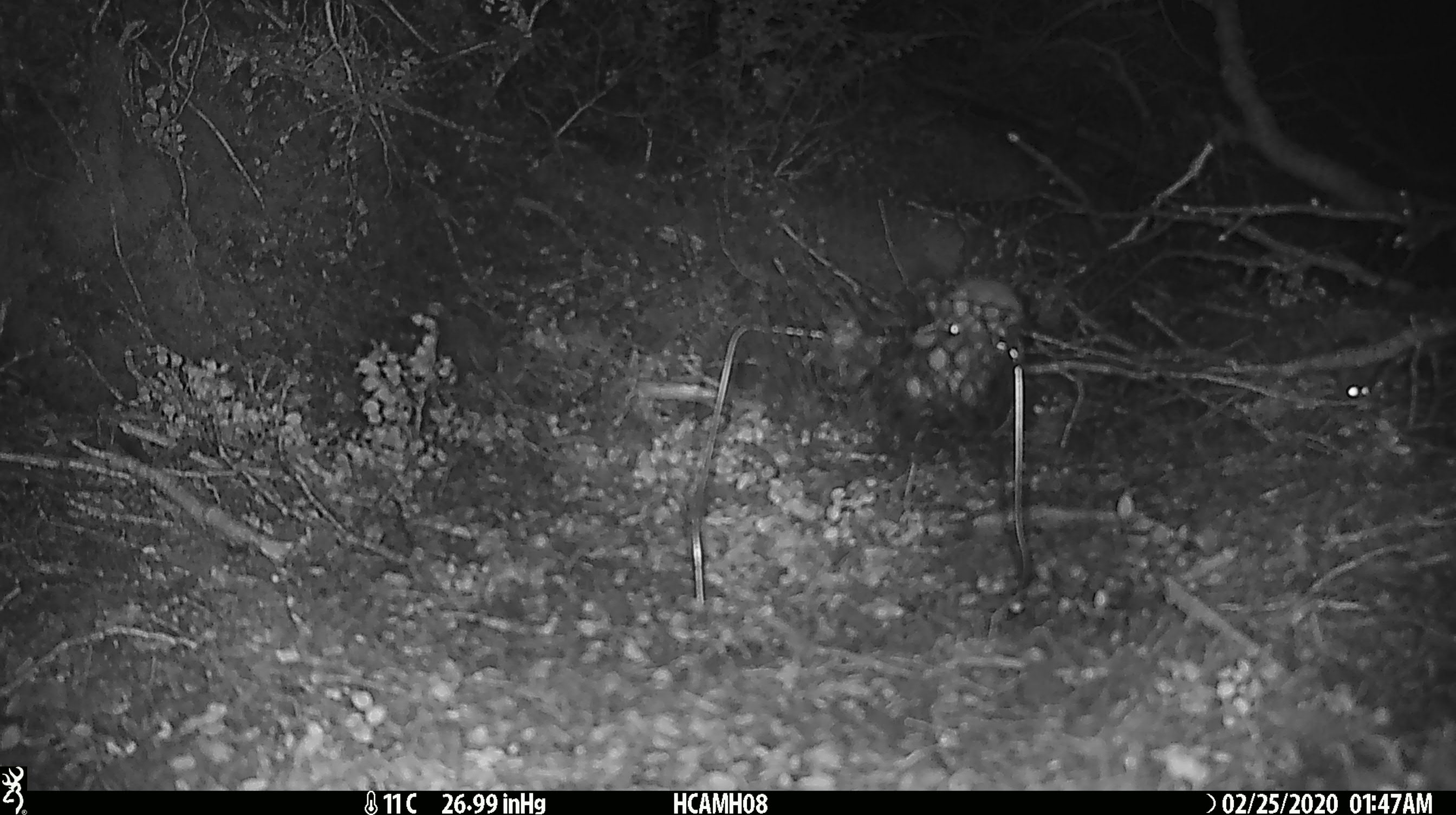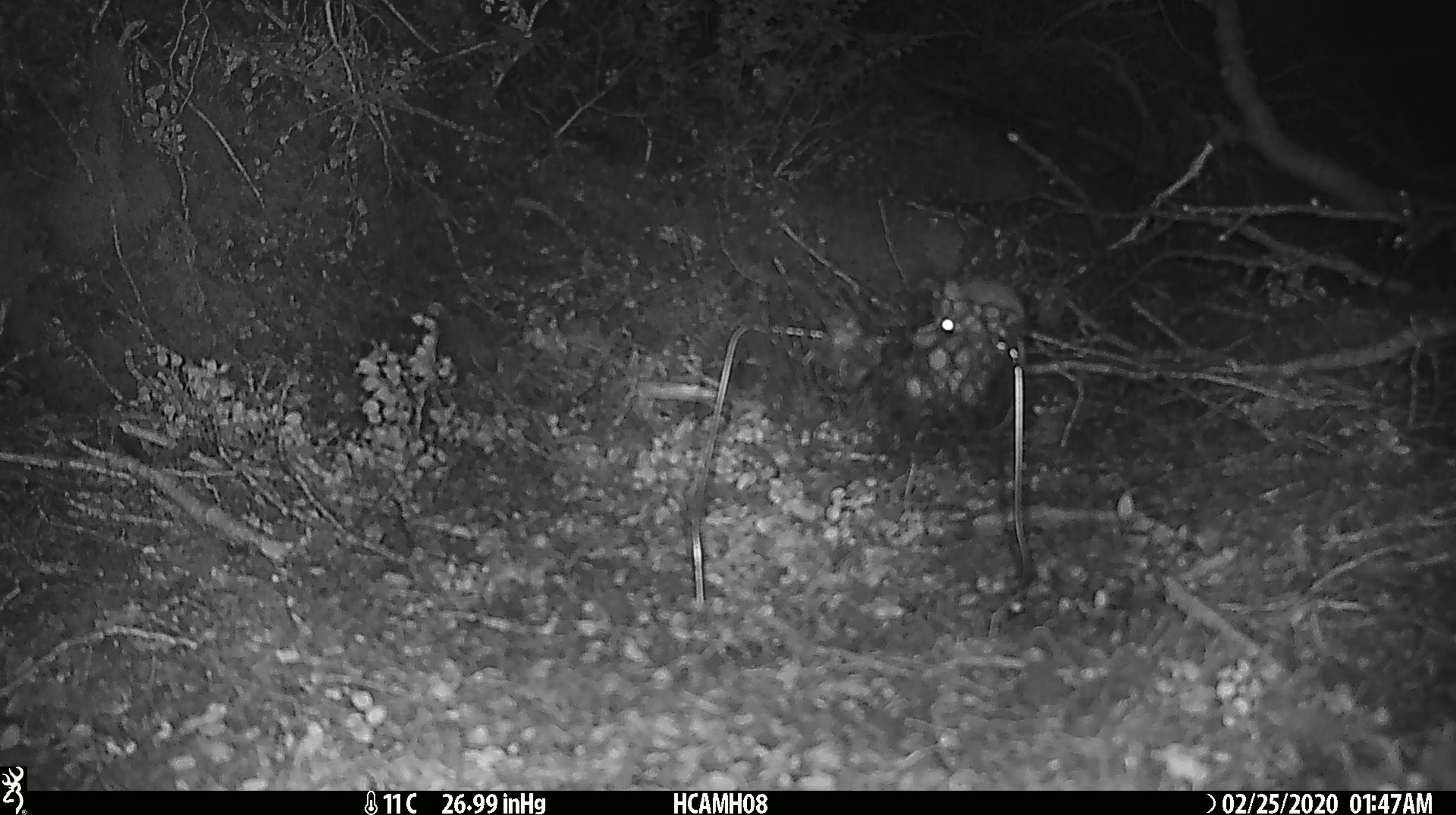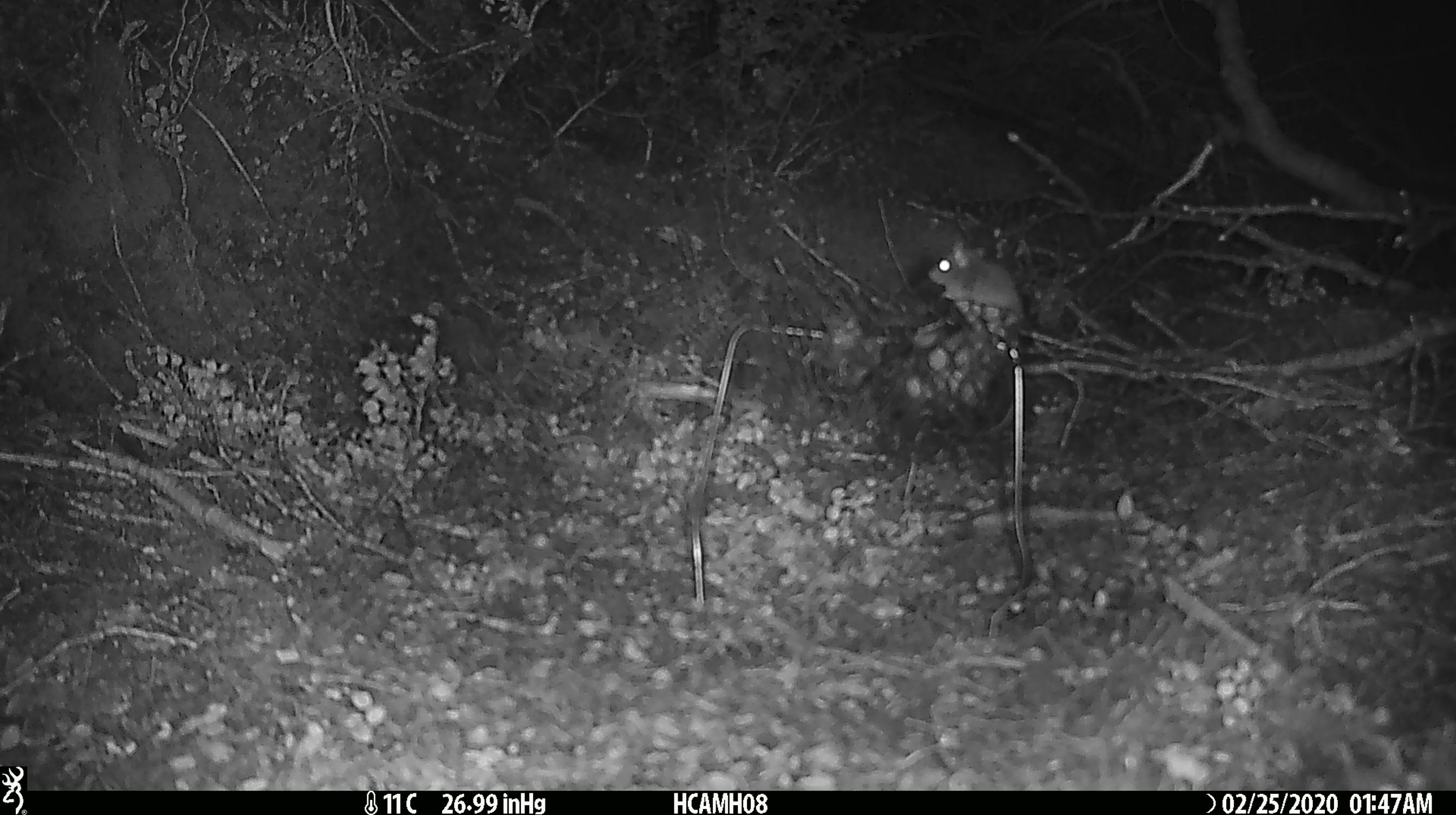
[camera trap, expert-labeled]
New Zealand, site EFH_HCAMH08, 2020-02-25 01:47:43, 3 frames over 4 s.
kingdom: Animalia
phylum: Chordata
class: Mammalia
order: Rodentia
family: Muridae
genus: Mus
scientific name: Mus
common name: mouse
Mouse (Mus).